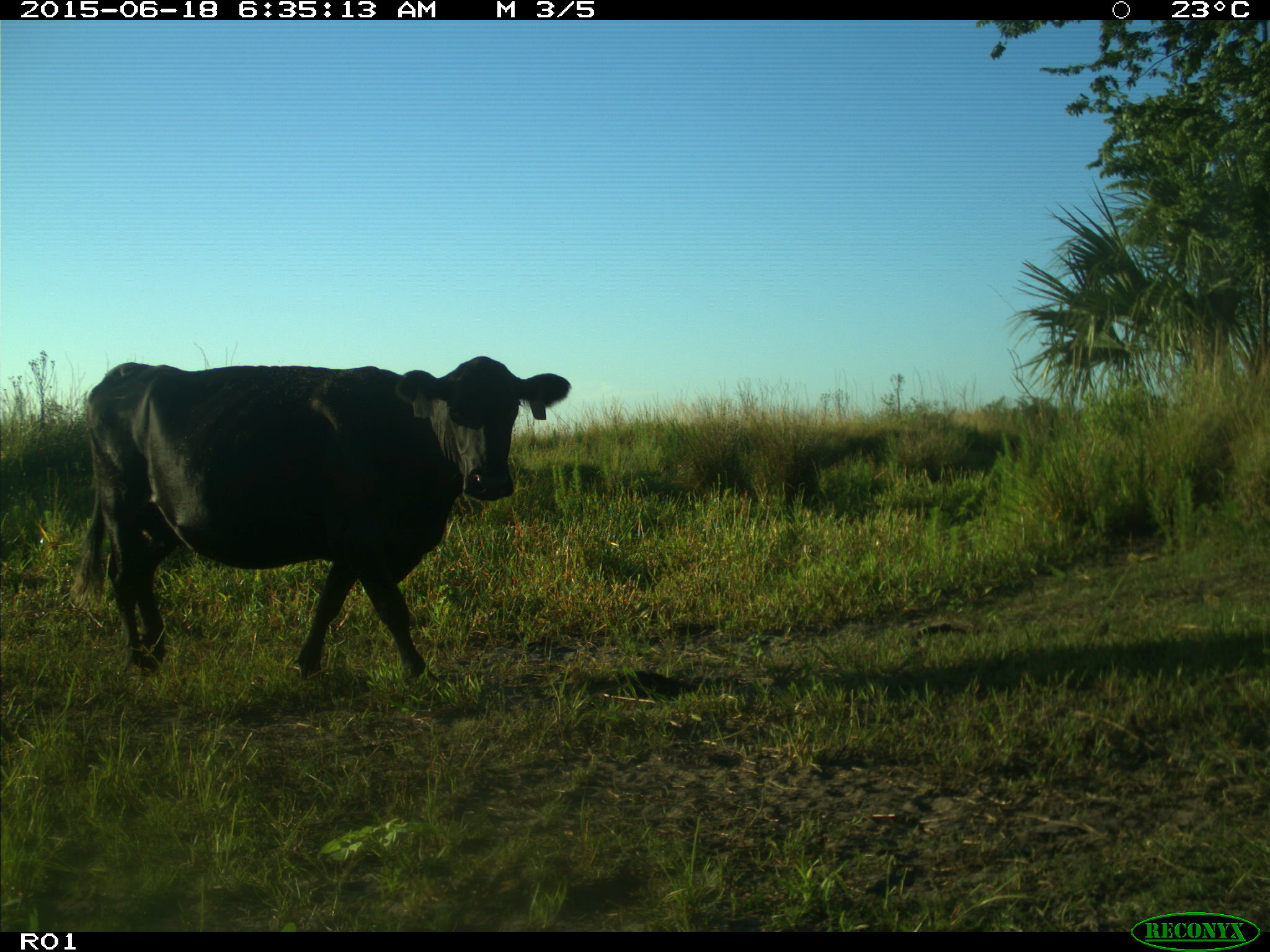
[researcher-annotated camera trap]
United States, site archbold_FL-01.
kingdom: Animalia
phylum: Chordata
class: Mammalia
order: Artiodactyla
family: Bovidae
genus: Bos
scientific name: Bos taurus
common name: domestic cow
Bos taurus (domestic cow).